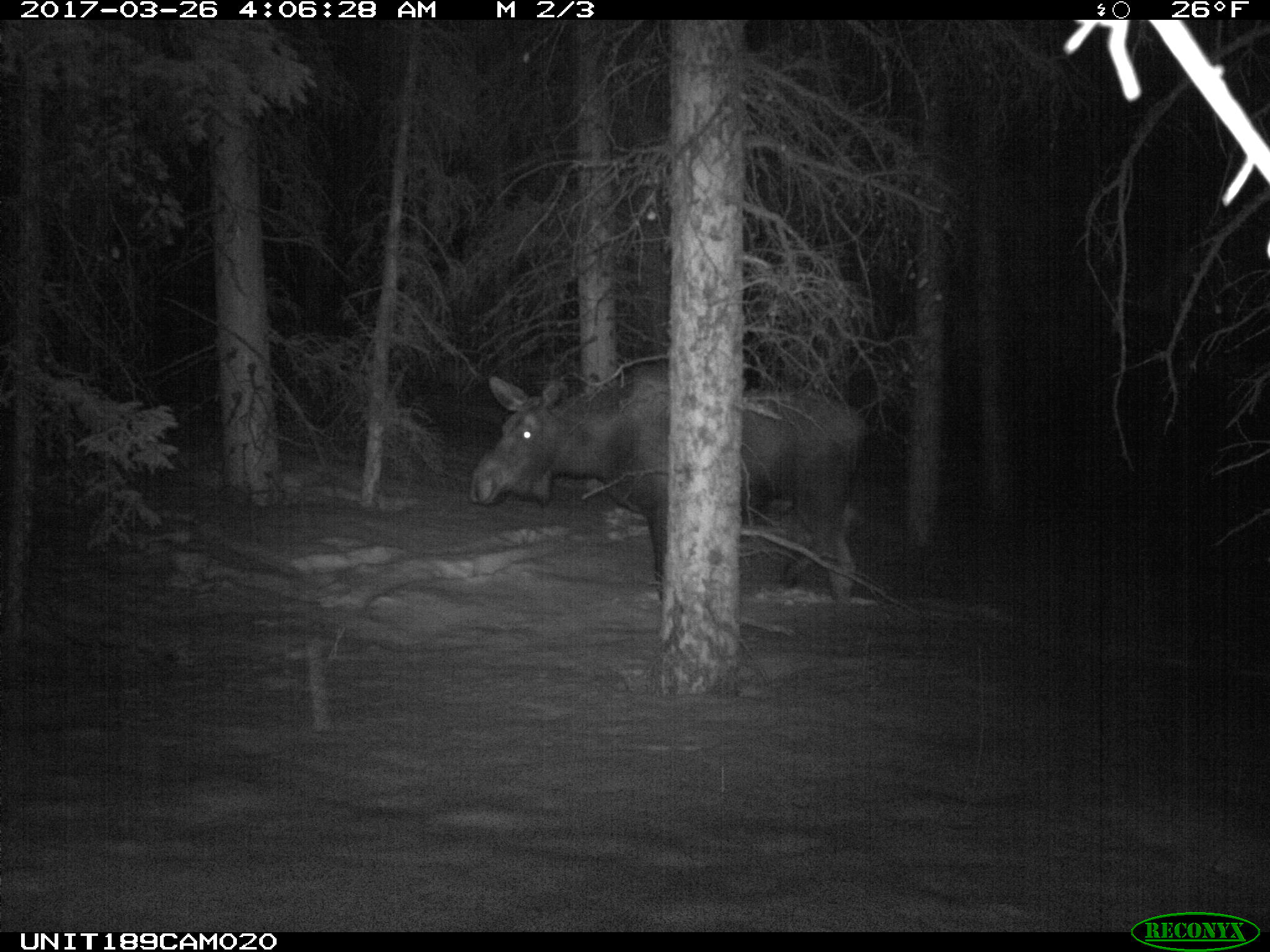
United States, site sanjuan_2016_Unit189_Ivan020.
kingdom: Animalia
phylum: Chordata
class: Mammalia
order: Artiodactyla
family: Cervidae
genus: Alces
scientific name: Alces alces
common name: moose